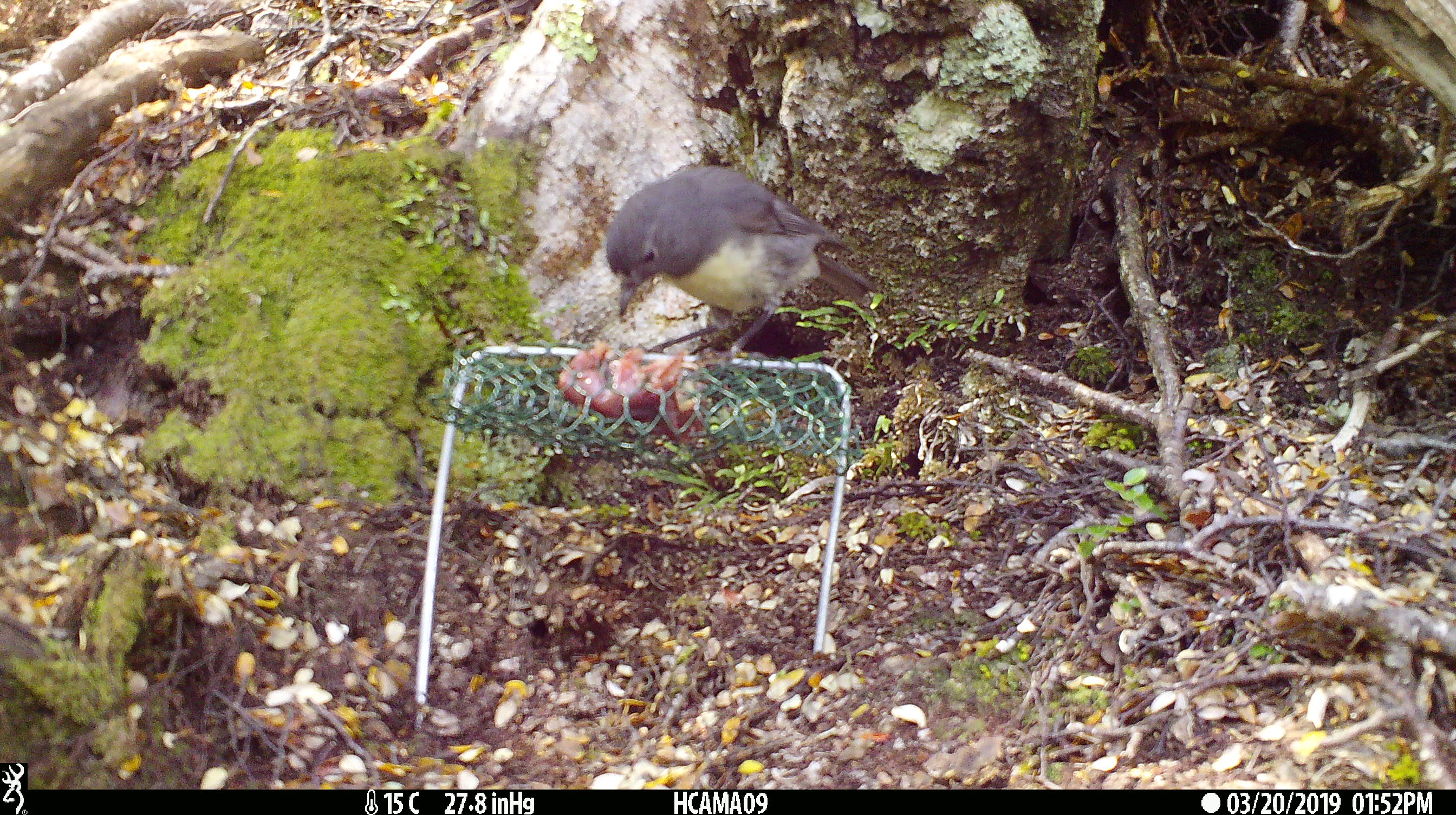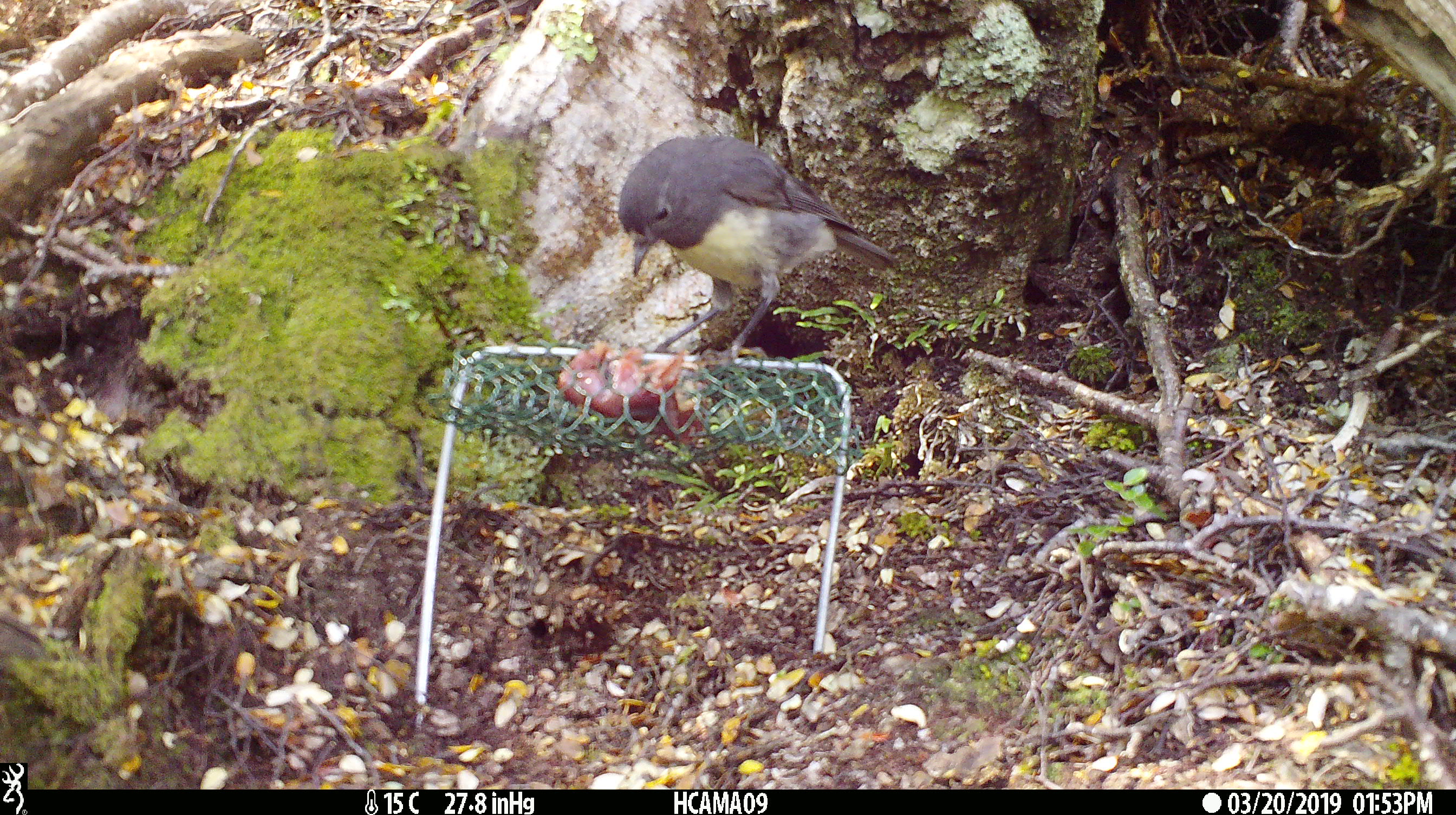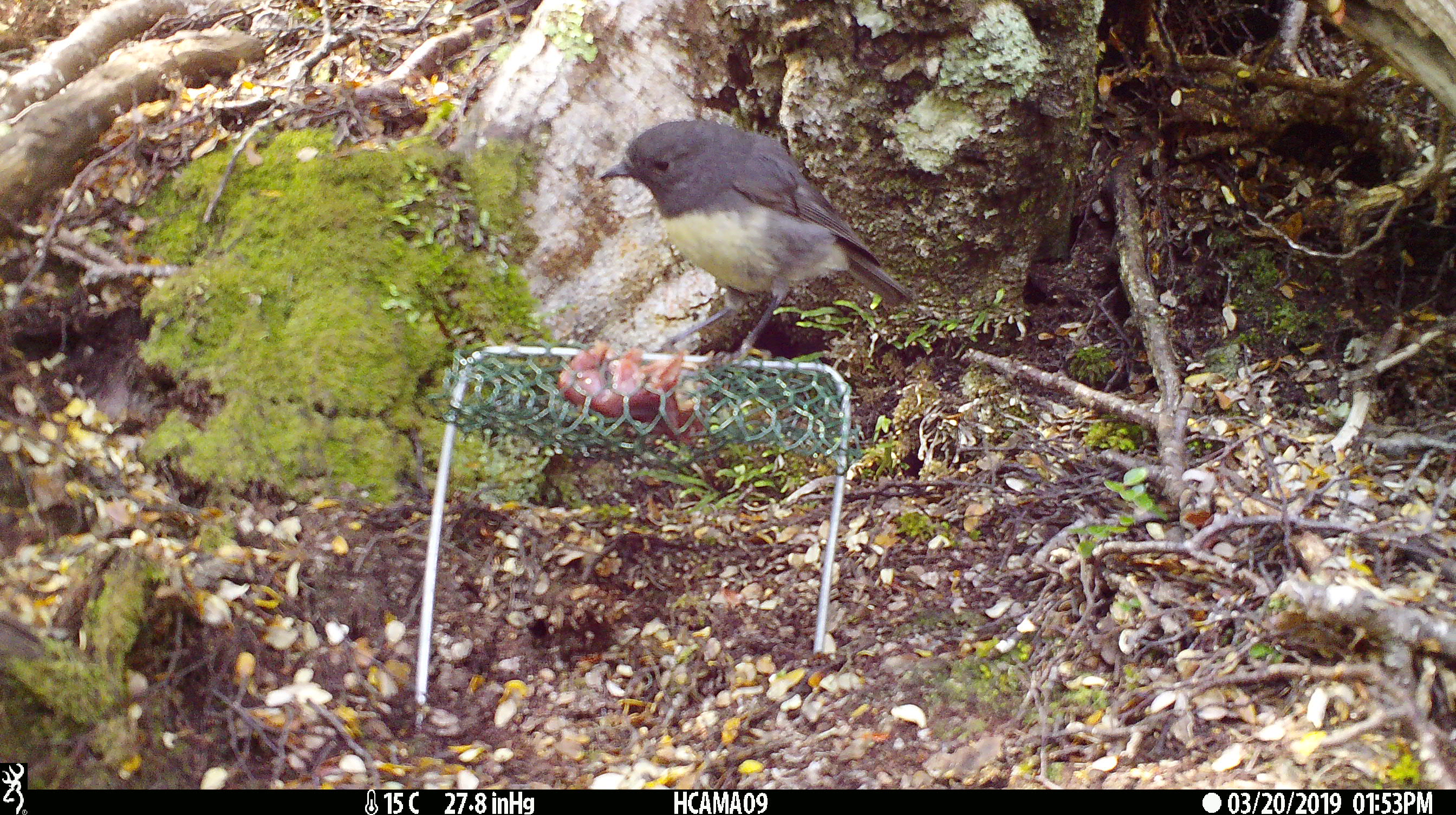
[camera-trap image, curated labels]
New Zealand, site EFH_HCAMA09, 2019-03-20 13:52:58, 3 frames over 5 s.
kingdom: Animalia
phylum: Chordata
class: Aves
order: Passeriformes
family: Petroicidae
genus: Petroica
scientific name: Petroica australis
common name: new zealand robin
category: robin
Robin (new zealand robin) (Petroica australis).